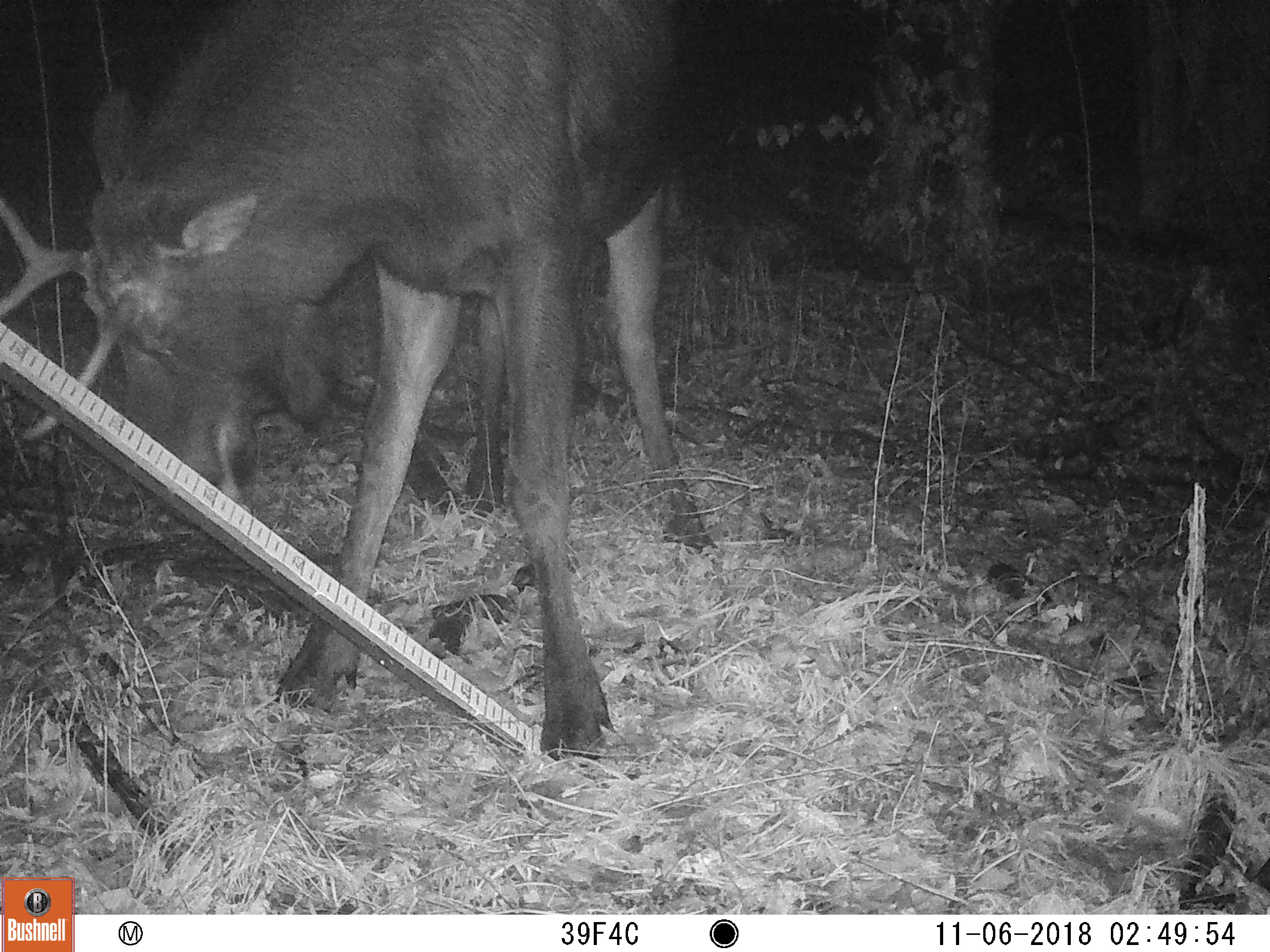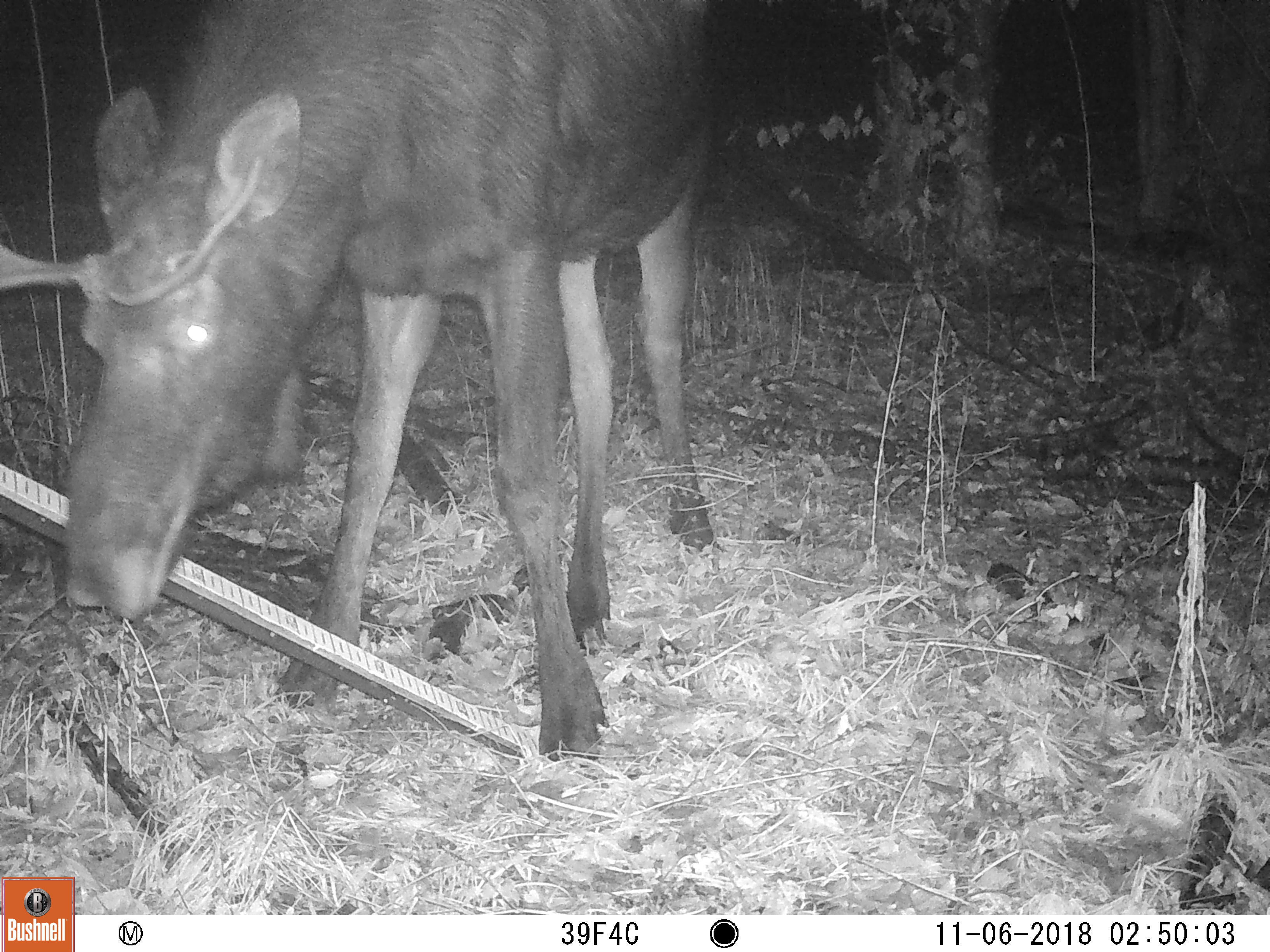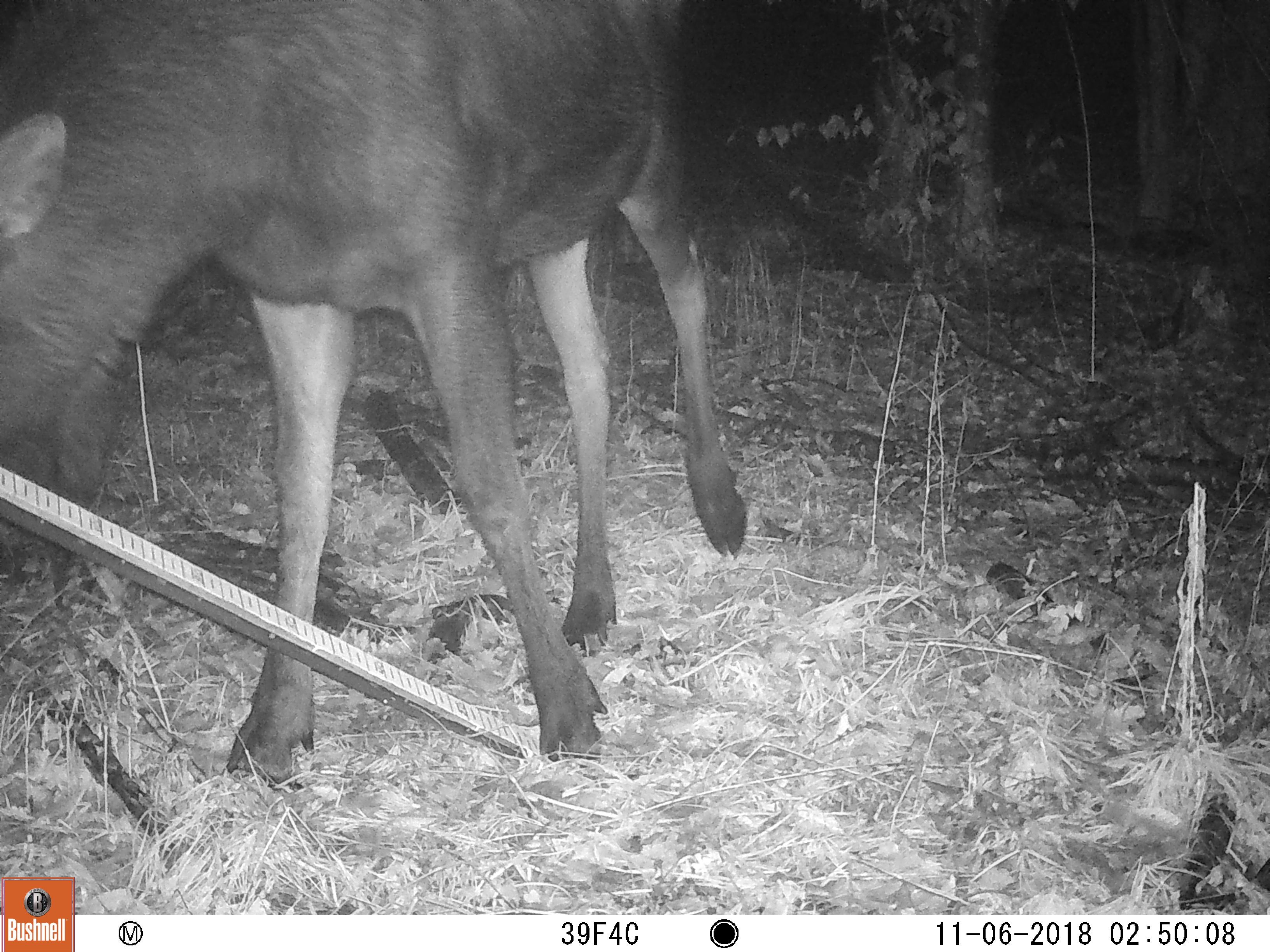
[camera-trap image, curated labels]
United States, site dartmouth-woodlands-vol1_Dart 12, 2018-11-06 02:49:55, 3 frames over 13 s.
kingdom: Animalia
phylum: Chordata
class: Mammalia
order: Artiodactyla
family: Cervidae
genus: Alces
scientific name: Alces alces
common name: moose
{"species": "moose (Alces alces)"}